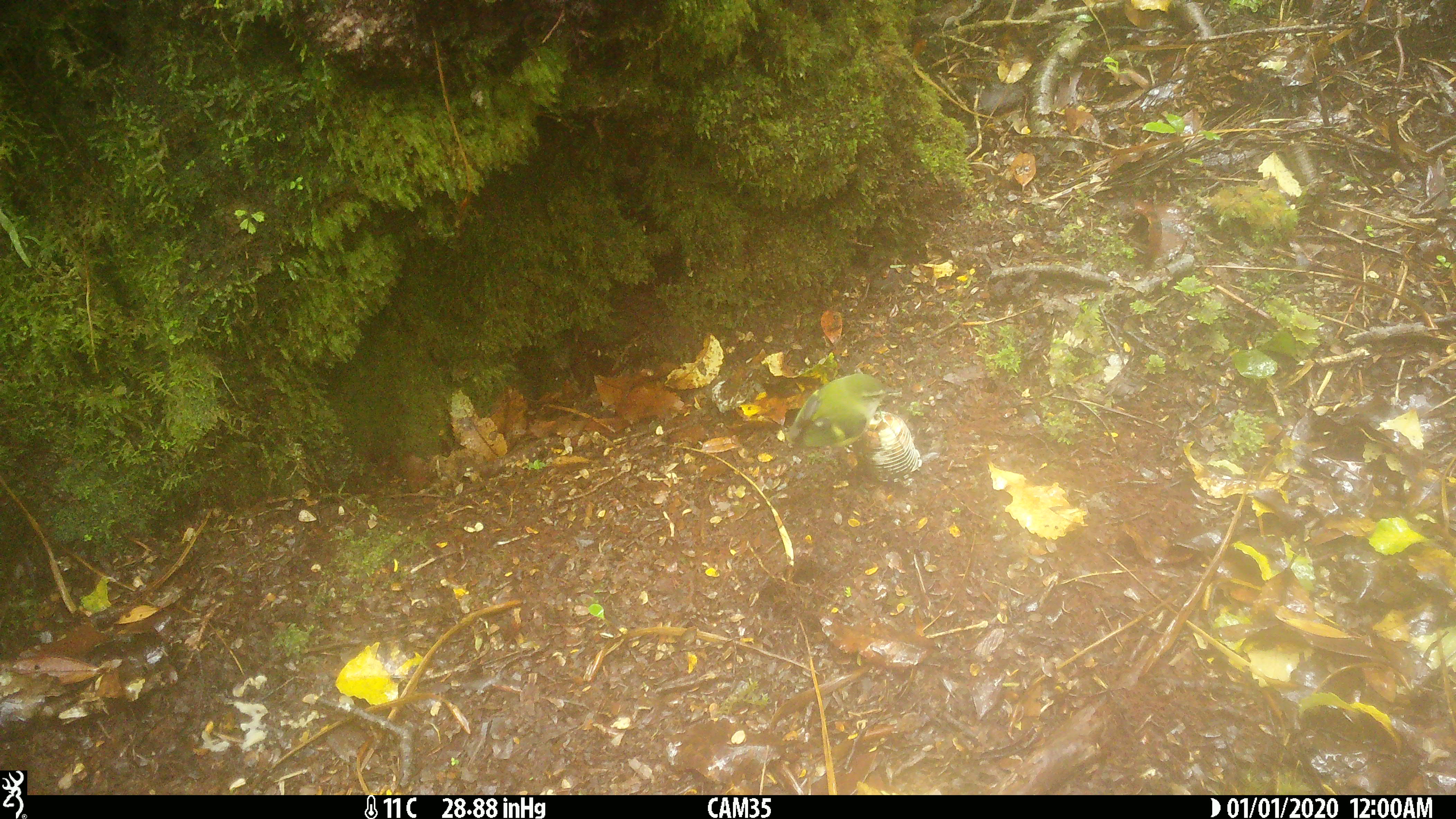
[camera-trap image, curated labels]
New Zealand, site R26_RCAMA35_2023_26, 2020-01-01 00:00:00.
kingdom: Animalia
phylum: Chordata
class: Aves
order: Passeriformes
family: Acanthisittidae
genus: Acanthisitta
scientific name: Acanthisitta chloris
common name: rifleman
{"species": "rifleman (Acanthisitta chloris)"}